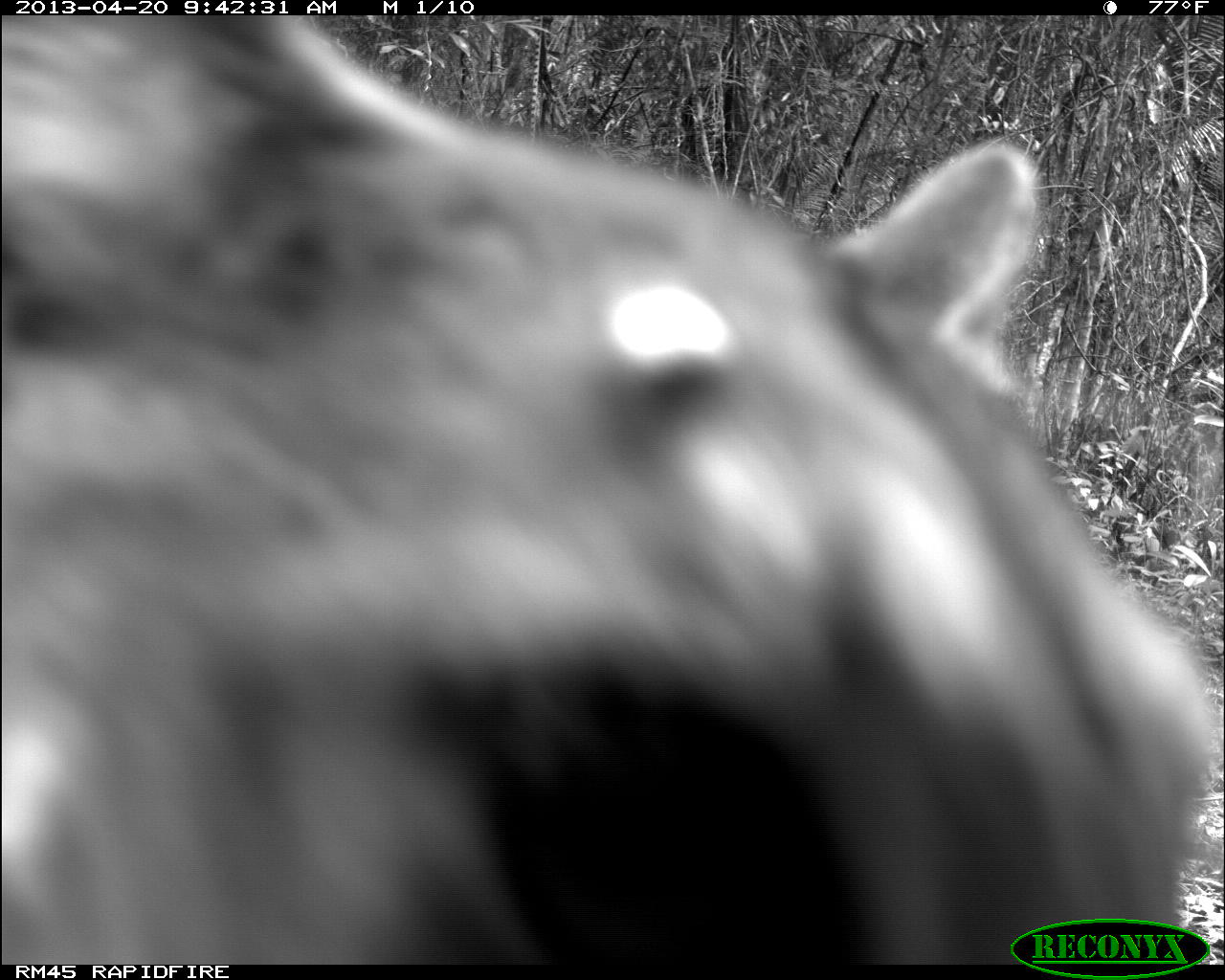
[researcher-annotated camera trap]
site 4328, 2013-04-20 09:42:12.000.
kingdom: Animalia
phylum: Chordata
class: Mammalia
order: Carnivora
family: Felidae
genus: Puma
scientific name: Puma concolor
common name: mountain lion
Puma concolor (mountain lion), count 1.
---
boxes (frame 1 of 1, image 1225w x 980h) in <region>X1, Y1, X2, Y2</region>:
puma concolor: <region>0, 13, 1219, 965</region>